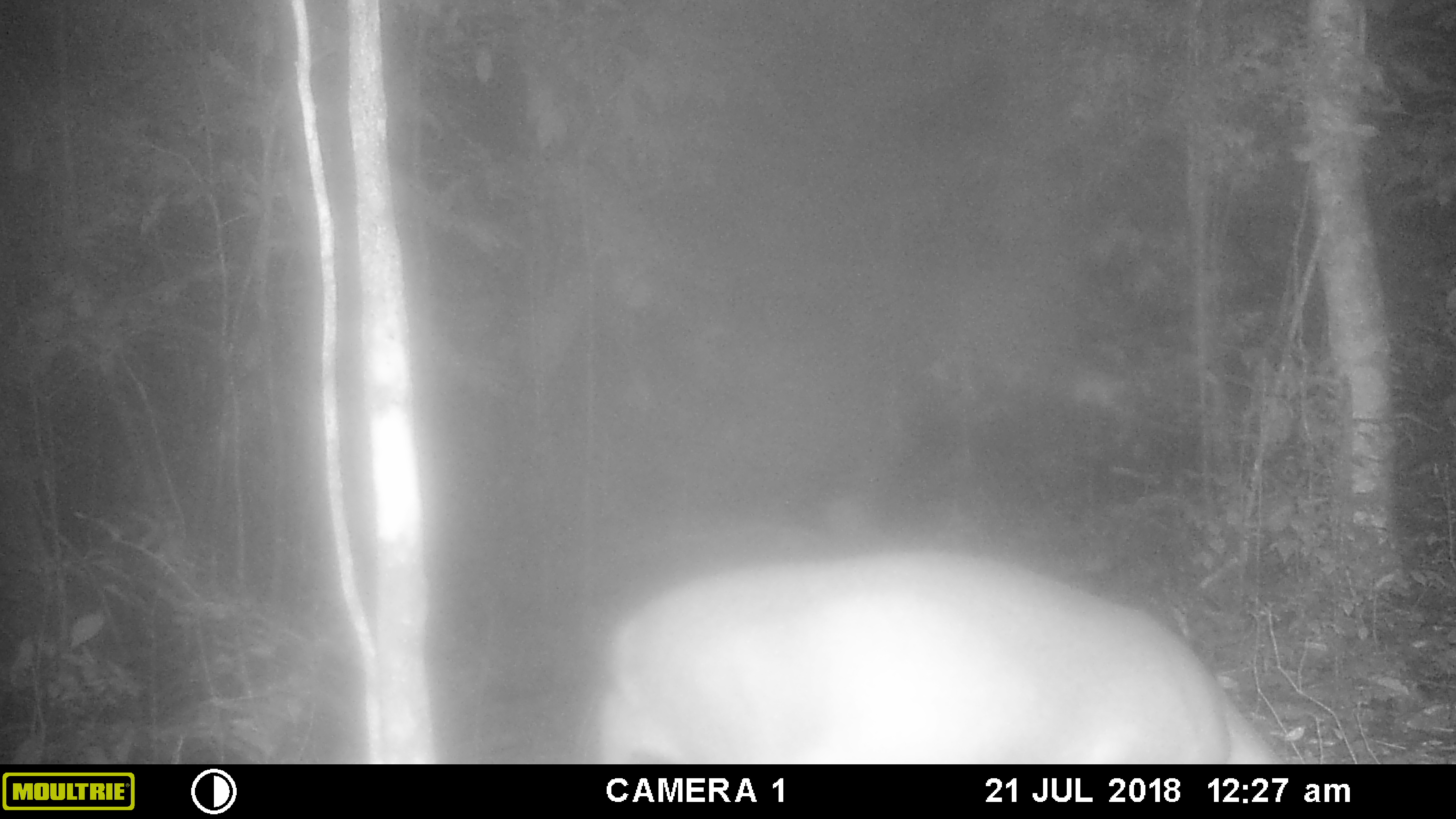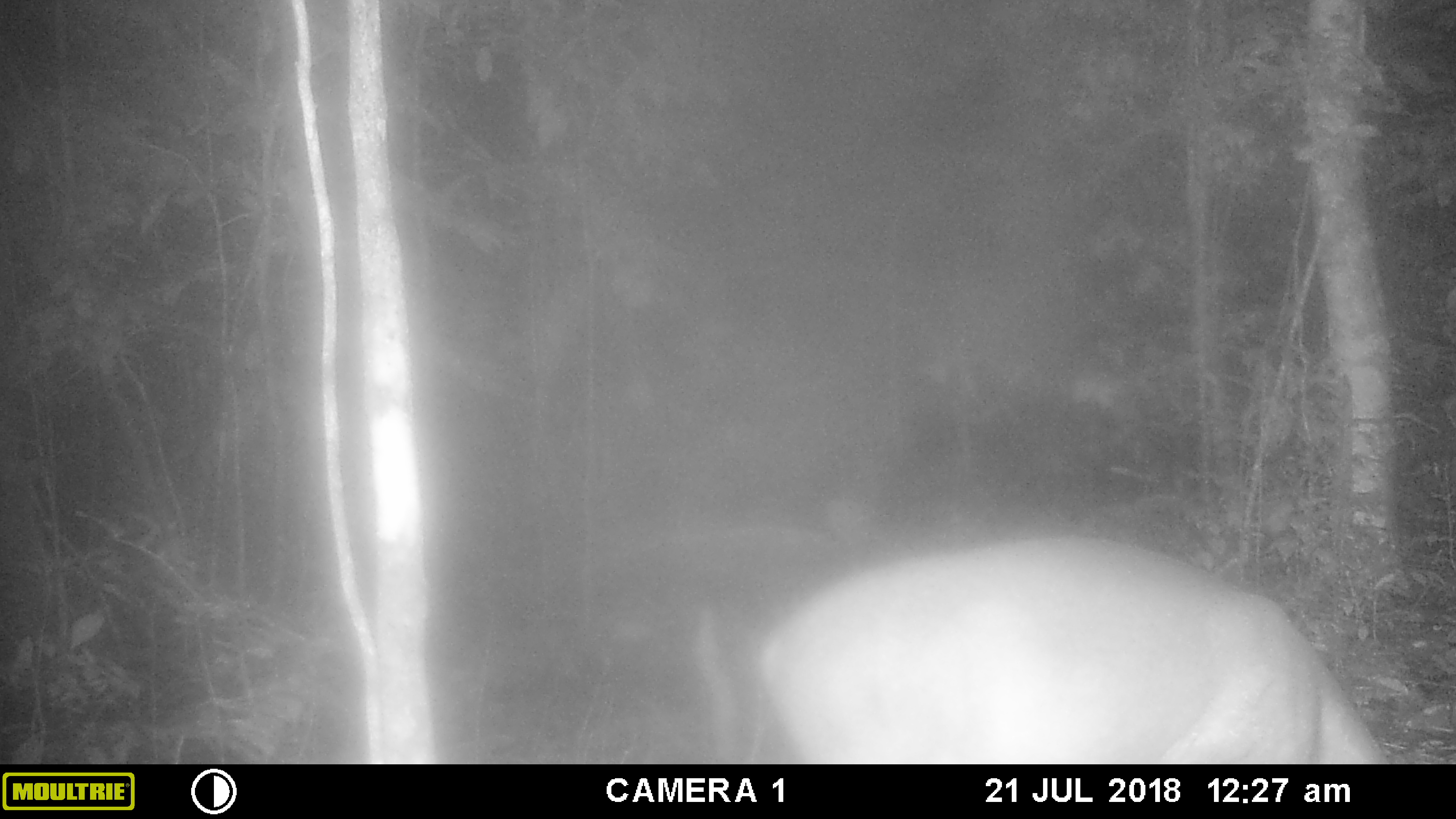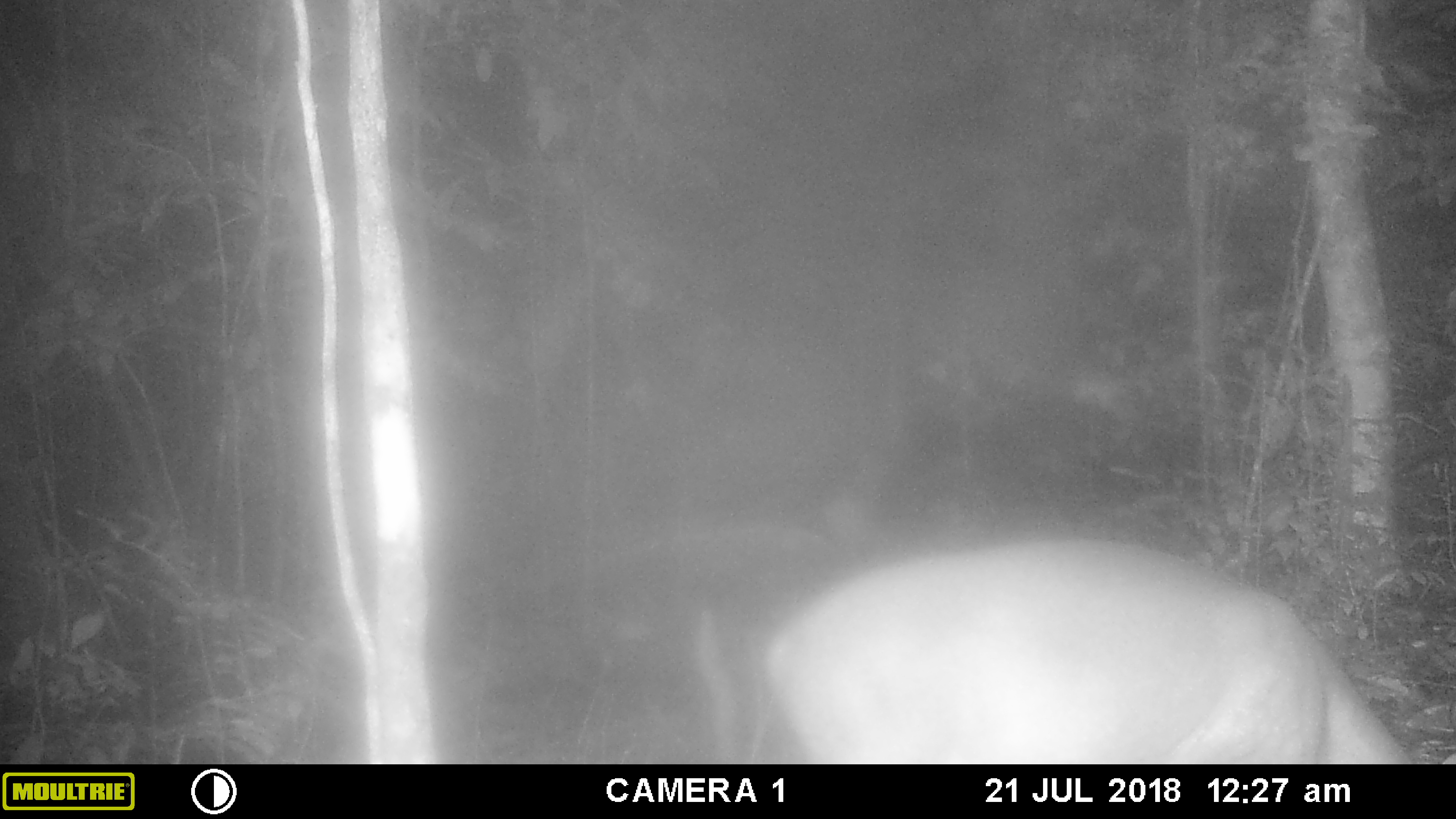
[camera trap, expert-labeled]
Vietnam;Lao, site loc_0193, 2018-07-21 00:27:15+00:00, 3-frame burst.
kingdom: Animalia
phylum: Chordata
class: Mammalia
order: Artiodactyla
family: Cervidae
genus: Muntiacus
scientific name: Muntiacus vuquangensis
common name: large-antlered muntjac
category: large antlered muntjac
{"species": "large antlered muntjac (large-antlered muntjac) (Muntiacus vuquangensis)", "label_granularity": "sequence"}